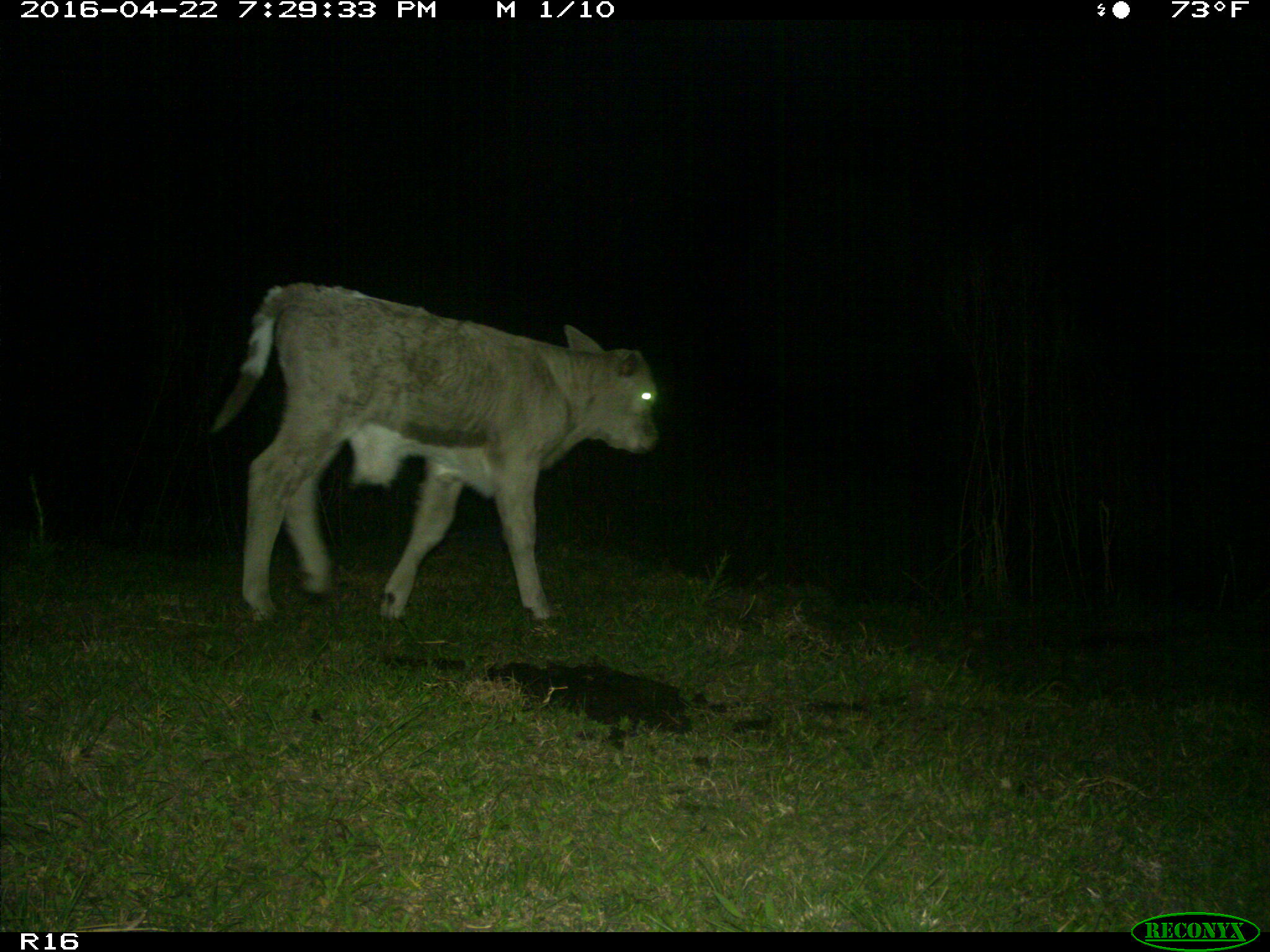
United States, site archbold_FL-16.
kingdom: Animalia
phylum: Chordata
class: Mammalia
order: Artiodactyla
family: Bovidae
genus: Bos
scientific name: Bos taurus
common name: domestic cow